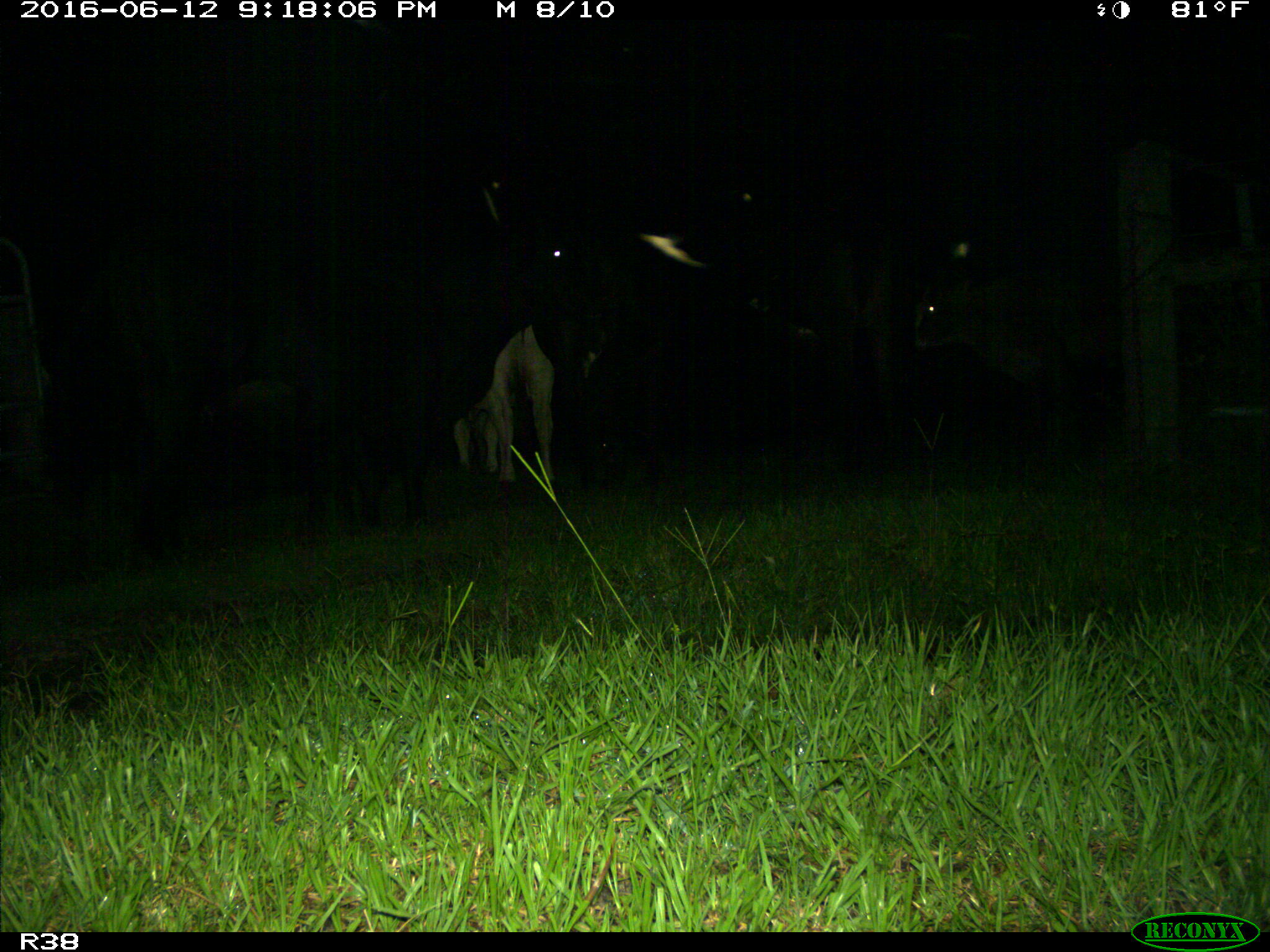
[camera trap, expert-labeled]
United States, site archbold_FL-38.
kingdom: Animalia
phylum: Chordata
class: Mammalia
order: Artiodactyla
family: Bovidae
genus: Bos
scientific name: Bos taurus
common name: domestic cow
Bos taurus (domestic cow).